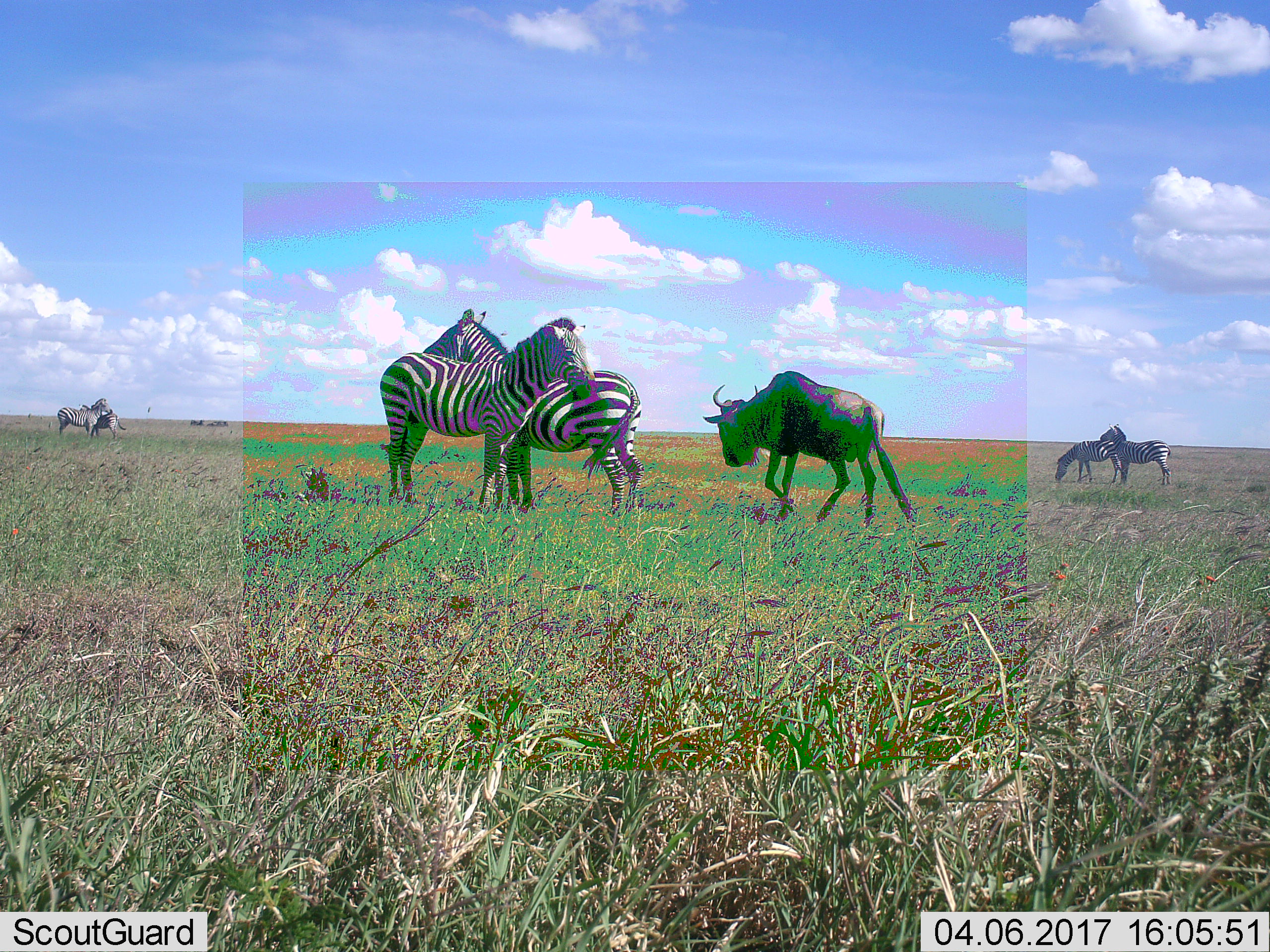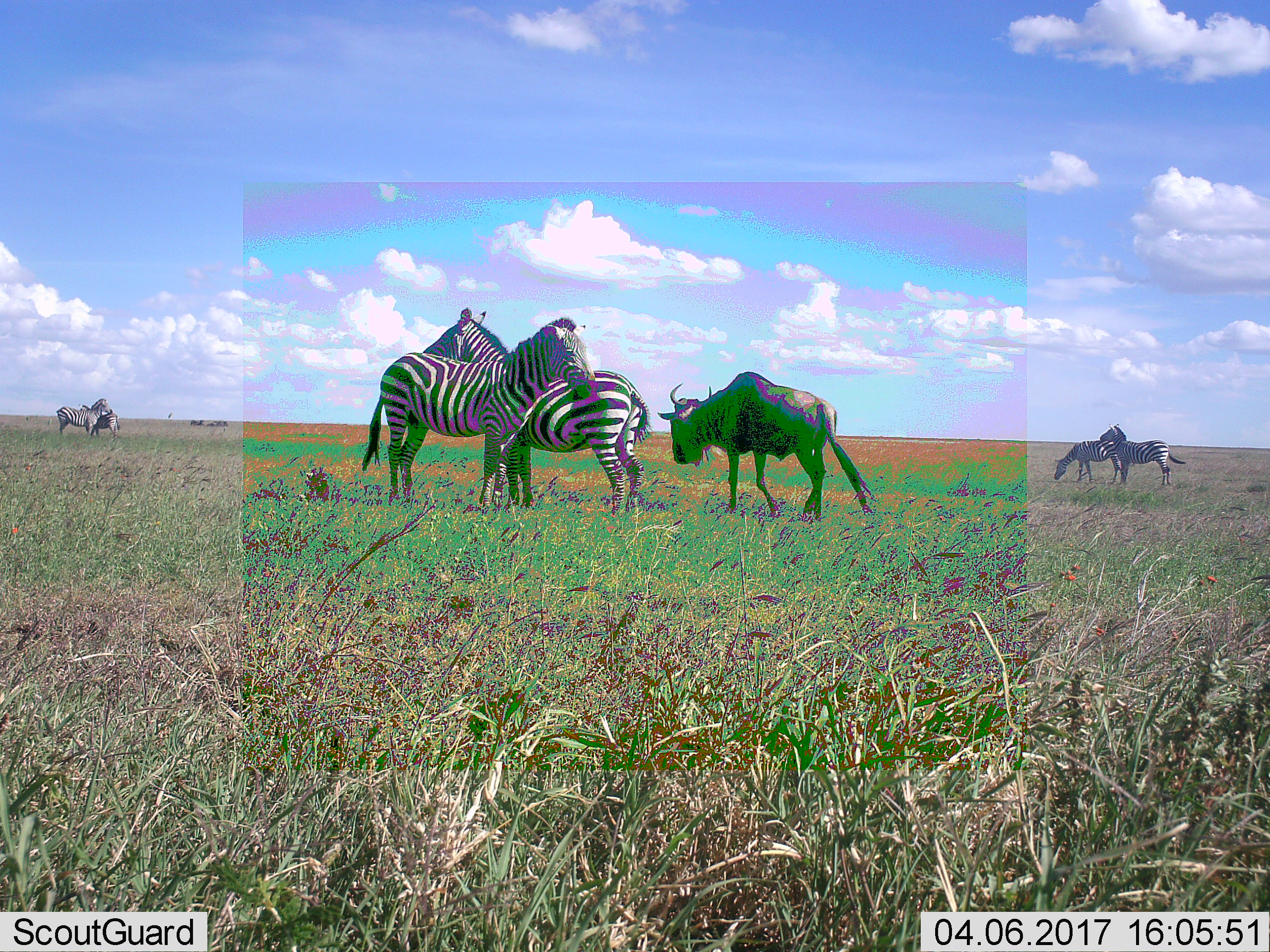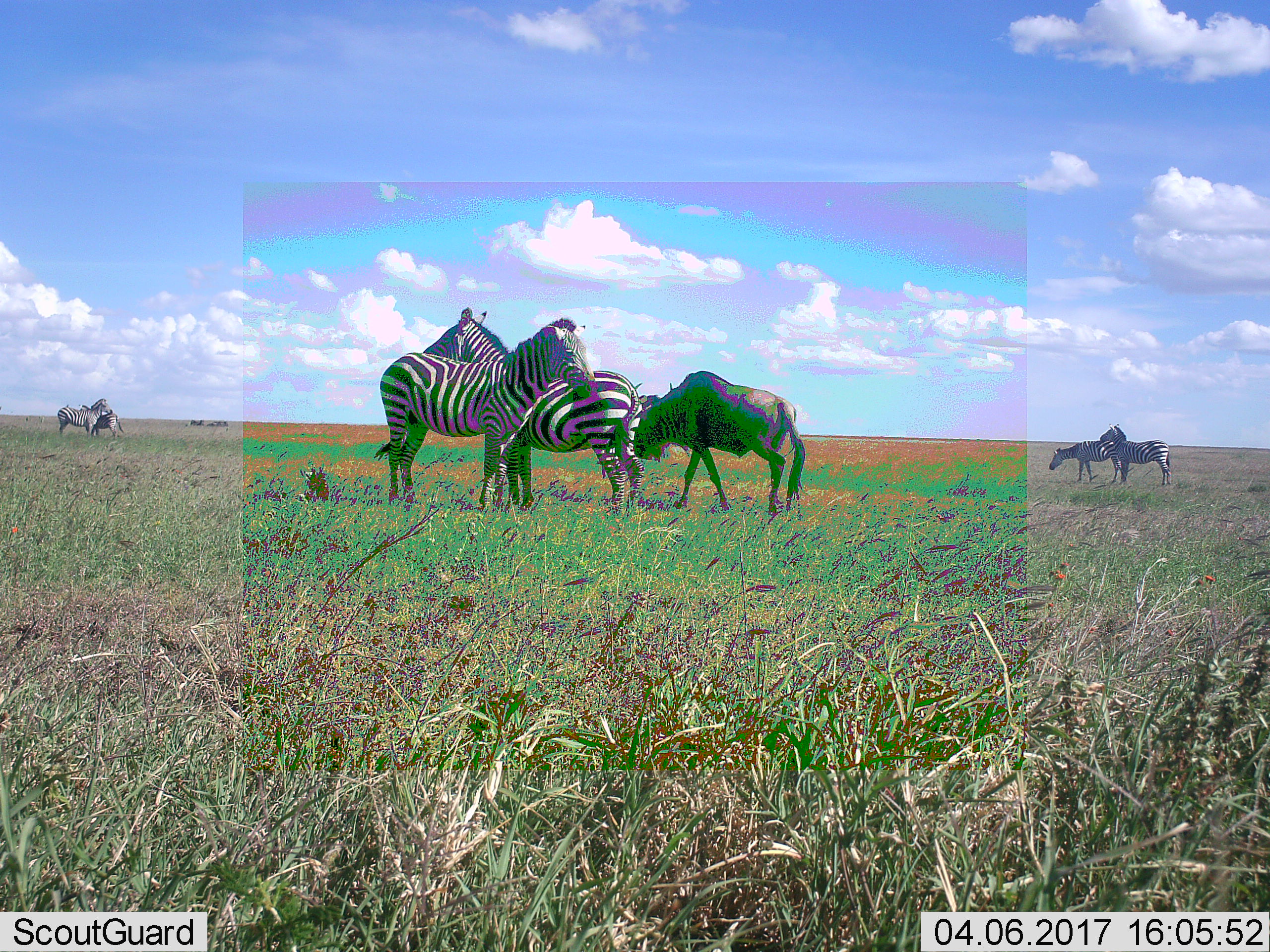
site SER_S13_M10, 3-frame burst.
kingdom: Animalia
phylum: Chordata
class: Mammalia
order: Artiodactyla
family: Bovidae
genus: Connochaetes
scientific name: Connochaetes taurinus taurinus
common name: blue wildebeest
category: wildebeestblue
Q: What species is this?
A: Wildebeestblue (blue wildebeest) (Connochaetes taurinus taurinus).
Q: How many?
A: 1.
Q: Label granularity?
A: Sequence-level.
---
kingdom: Animalia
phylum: Chordata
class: Mammalia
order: Perissodactyla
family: Equidae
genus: Equus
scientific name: Equus quagga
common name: plains zebra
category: zebraplains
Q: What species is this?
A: Zebraplains (plains zebra) (Equus quagga).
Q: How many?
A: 6.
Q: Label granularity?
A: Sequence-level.